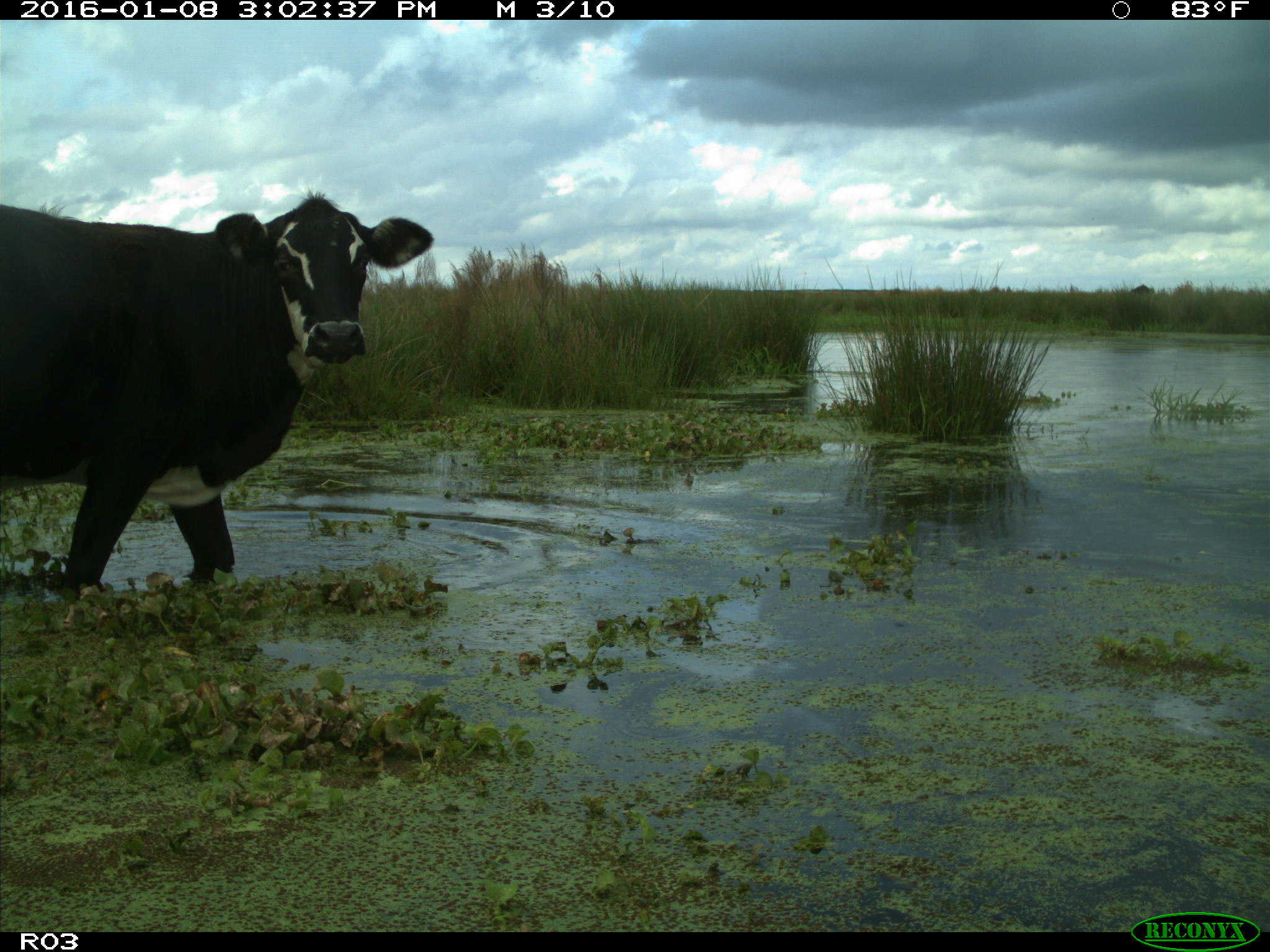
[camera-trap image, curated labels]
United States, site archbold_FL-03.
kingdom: Animalia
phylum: Chordata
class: Mammalia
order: Artiodactyla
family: Bovidae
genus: Bos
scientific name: Bos taurus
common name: domestic cow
Bos taurus (domestic cow).